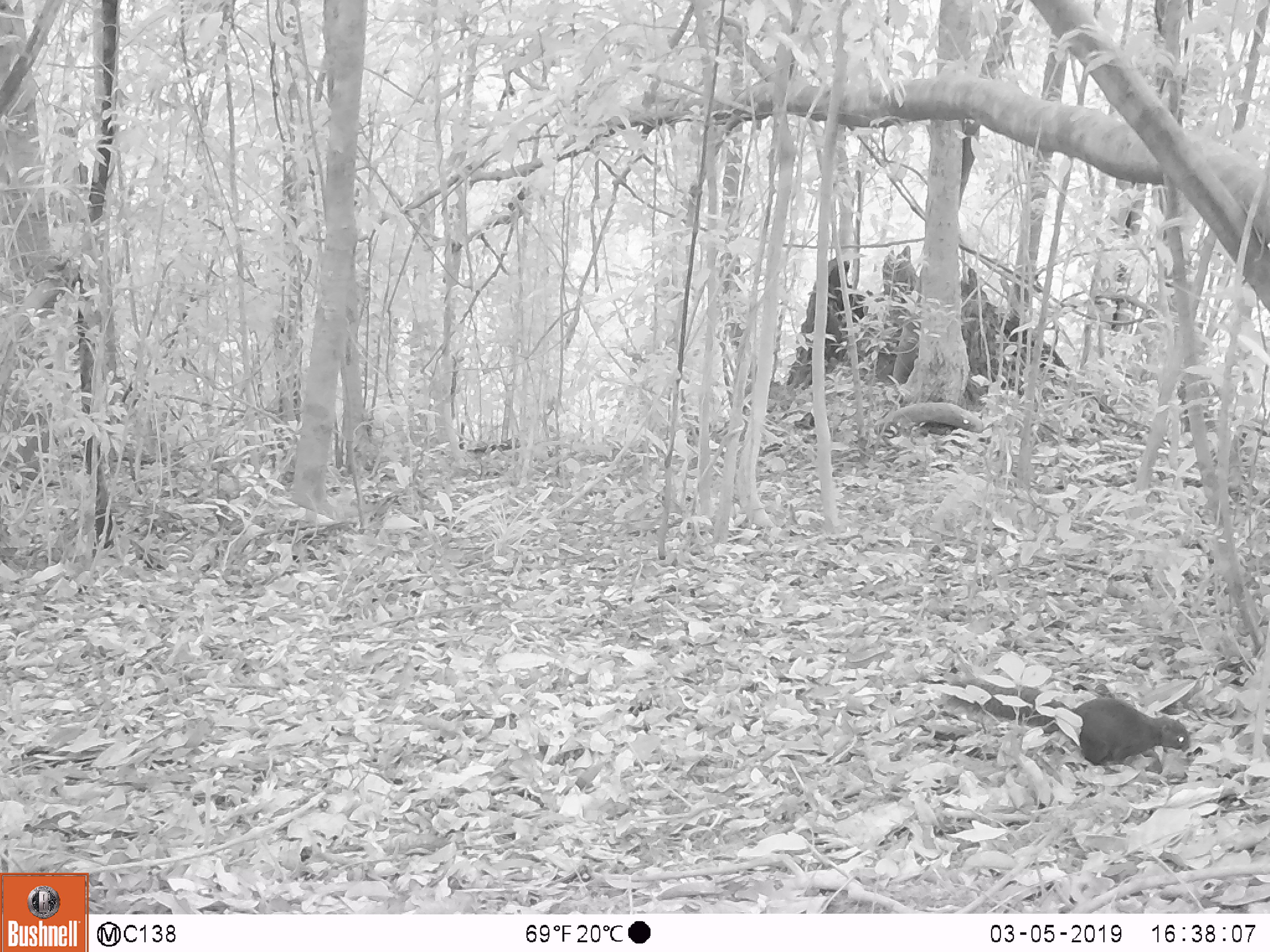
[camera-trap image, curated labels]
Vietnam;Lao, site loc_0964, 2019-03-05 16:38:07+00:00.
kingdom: Animalia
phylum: Chordata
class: Mammalia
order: Rodentia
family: Sciuridae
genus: Dremomys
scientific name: Dremomys rufigenis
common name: red-cheeked squirrel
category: red cheeked squirrel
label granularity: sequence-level